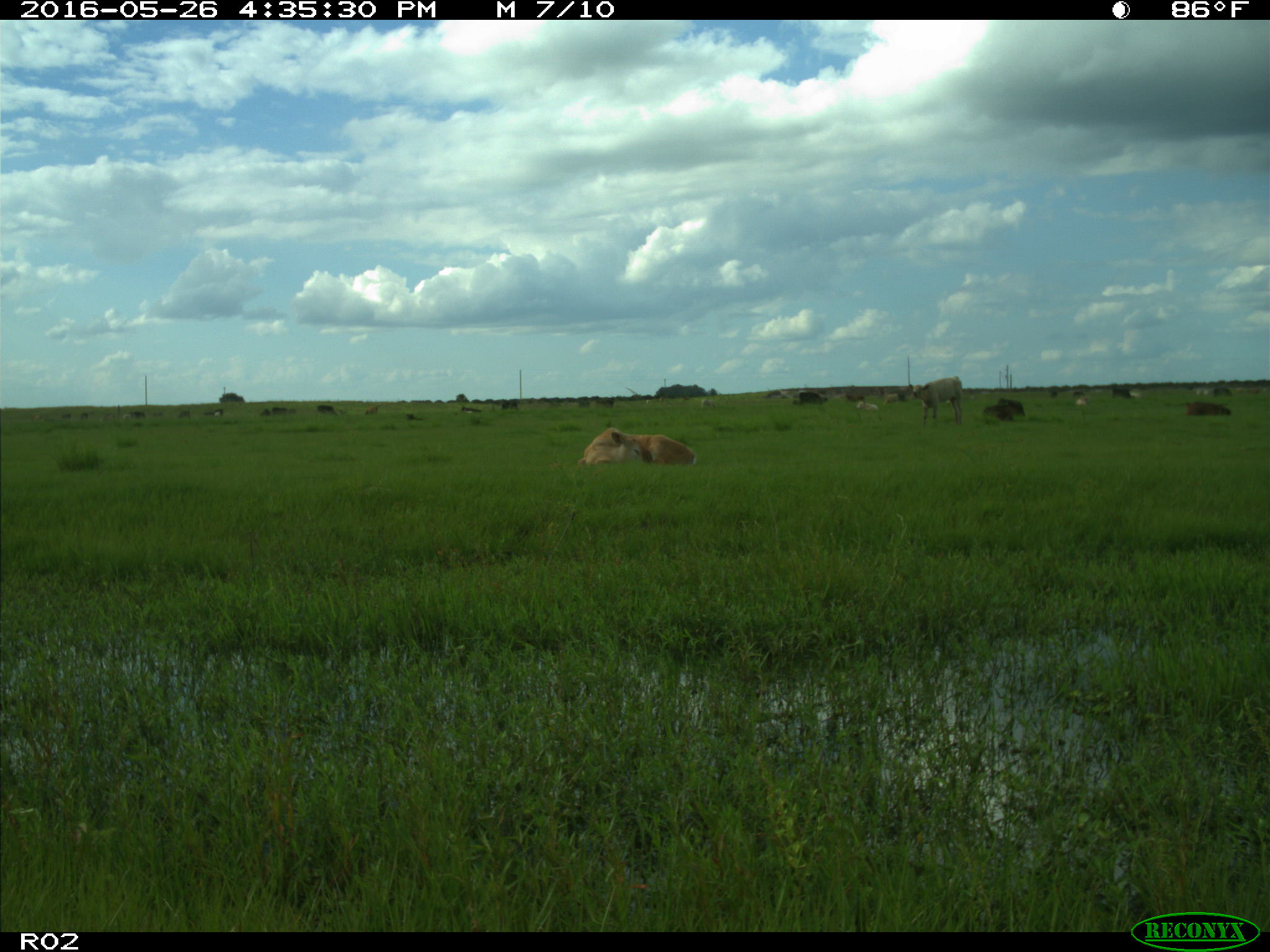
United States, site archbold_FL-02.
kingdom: Animalia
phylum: Chordata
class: Mammalia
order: Artiodactyla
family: Bovidae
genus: Bos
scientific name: Bos taurus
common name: domestic cow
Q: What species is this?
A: Bos taurus (domestic cow).